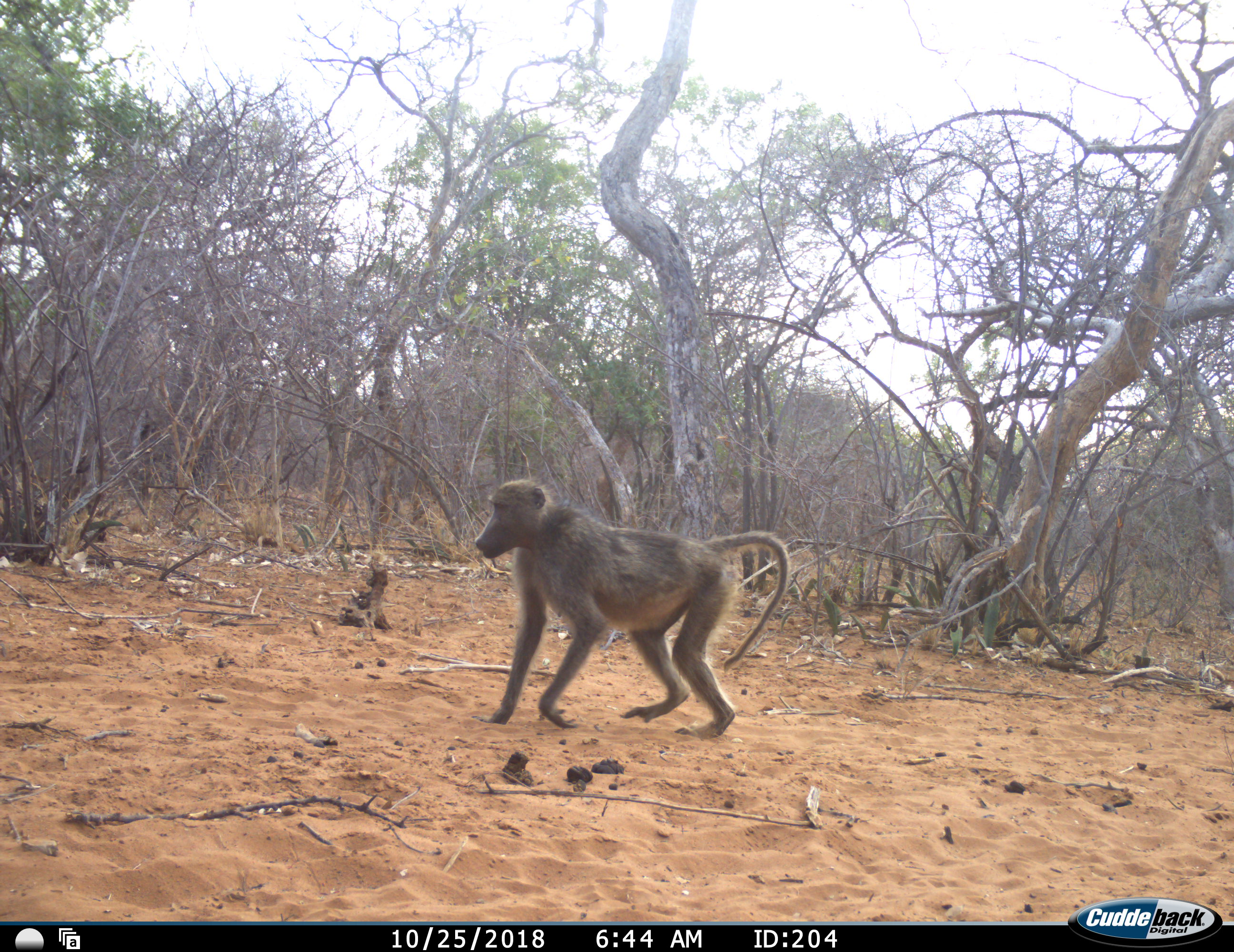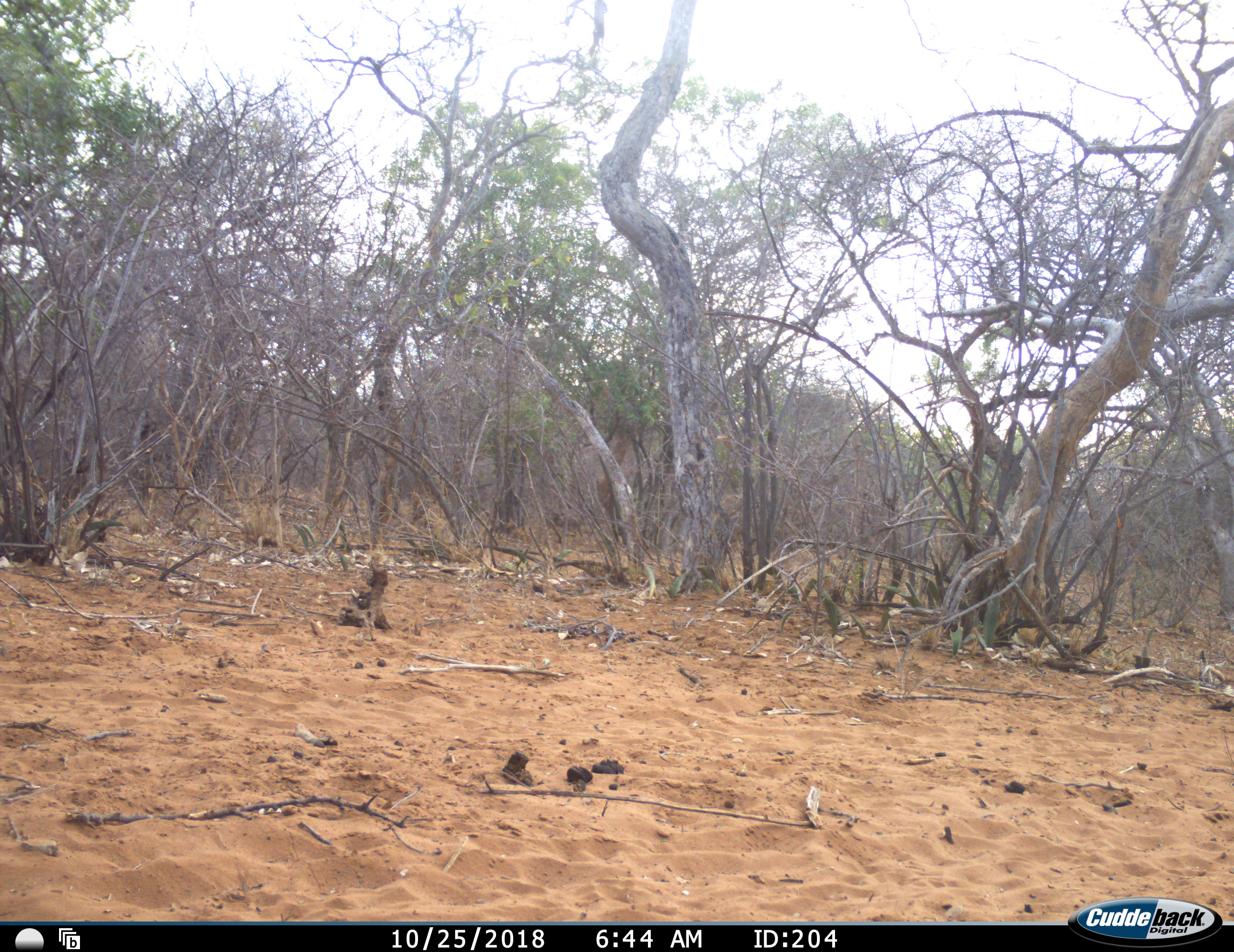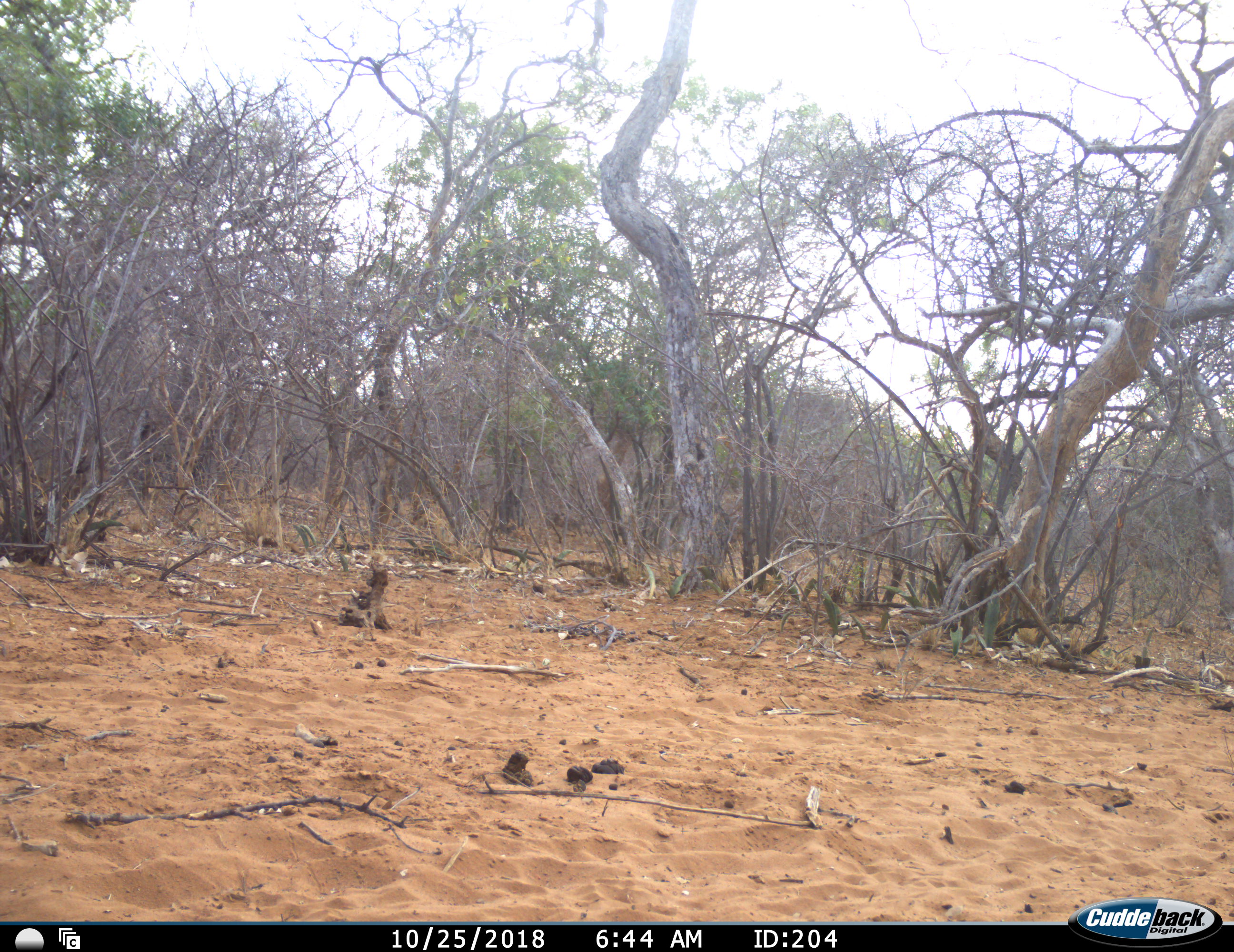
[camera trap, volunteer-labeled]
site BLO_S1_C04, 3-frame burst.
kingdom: Animalia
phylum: Chordata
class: Mammalia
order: Primates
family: Cercopithecidae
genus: Papio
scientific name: Papio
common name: baboon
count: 1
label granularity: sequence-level